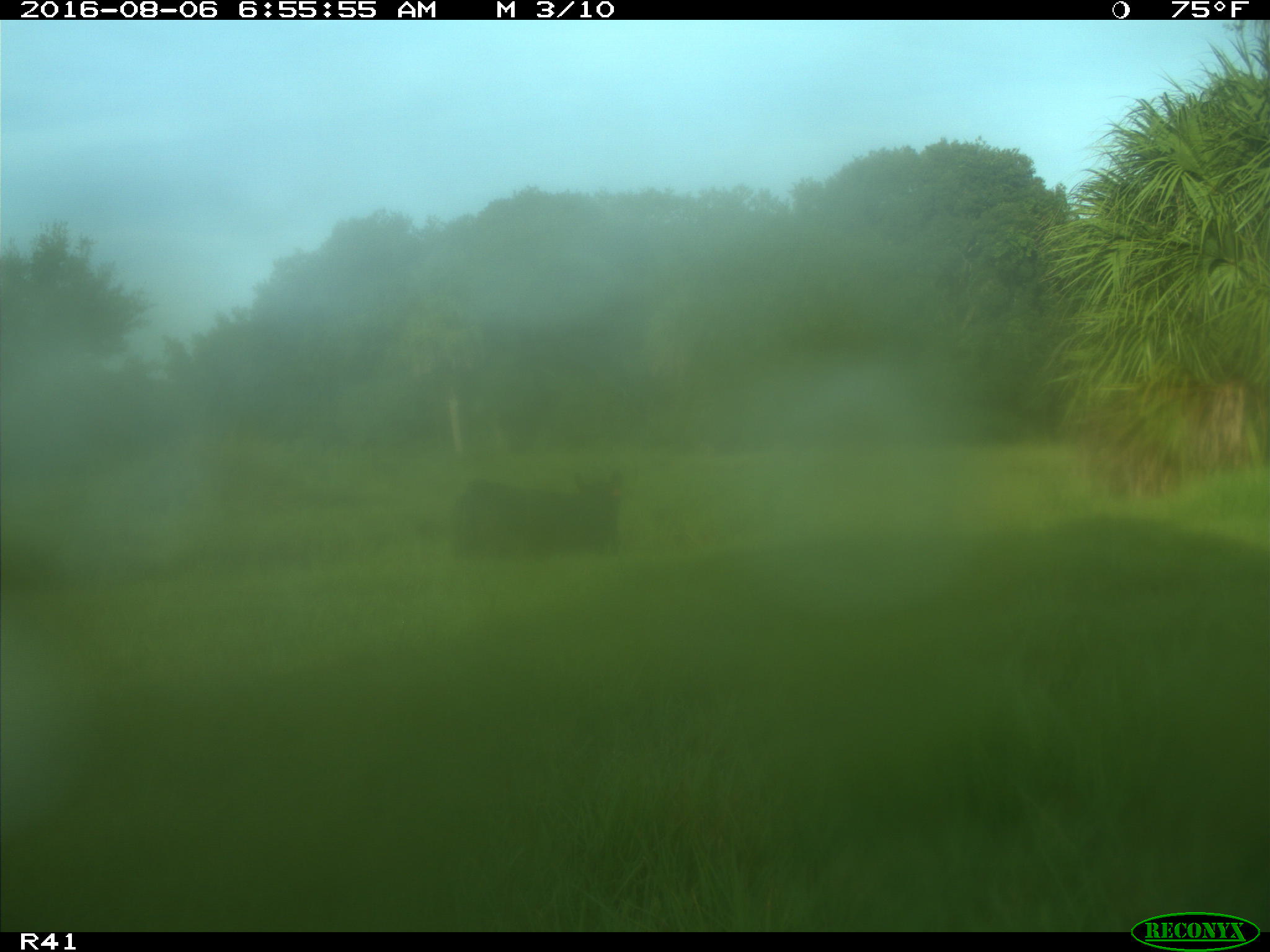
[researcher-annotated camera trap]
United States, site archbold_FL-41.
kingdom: Animalia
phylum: Chordata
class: Mammalia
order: Artiodactyla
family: Bovidae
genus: Bos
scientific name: Bos taurus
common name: domestic cow